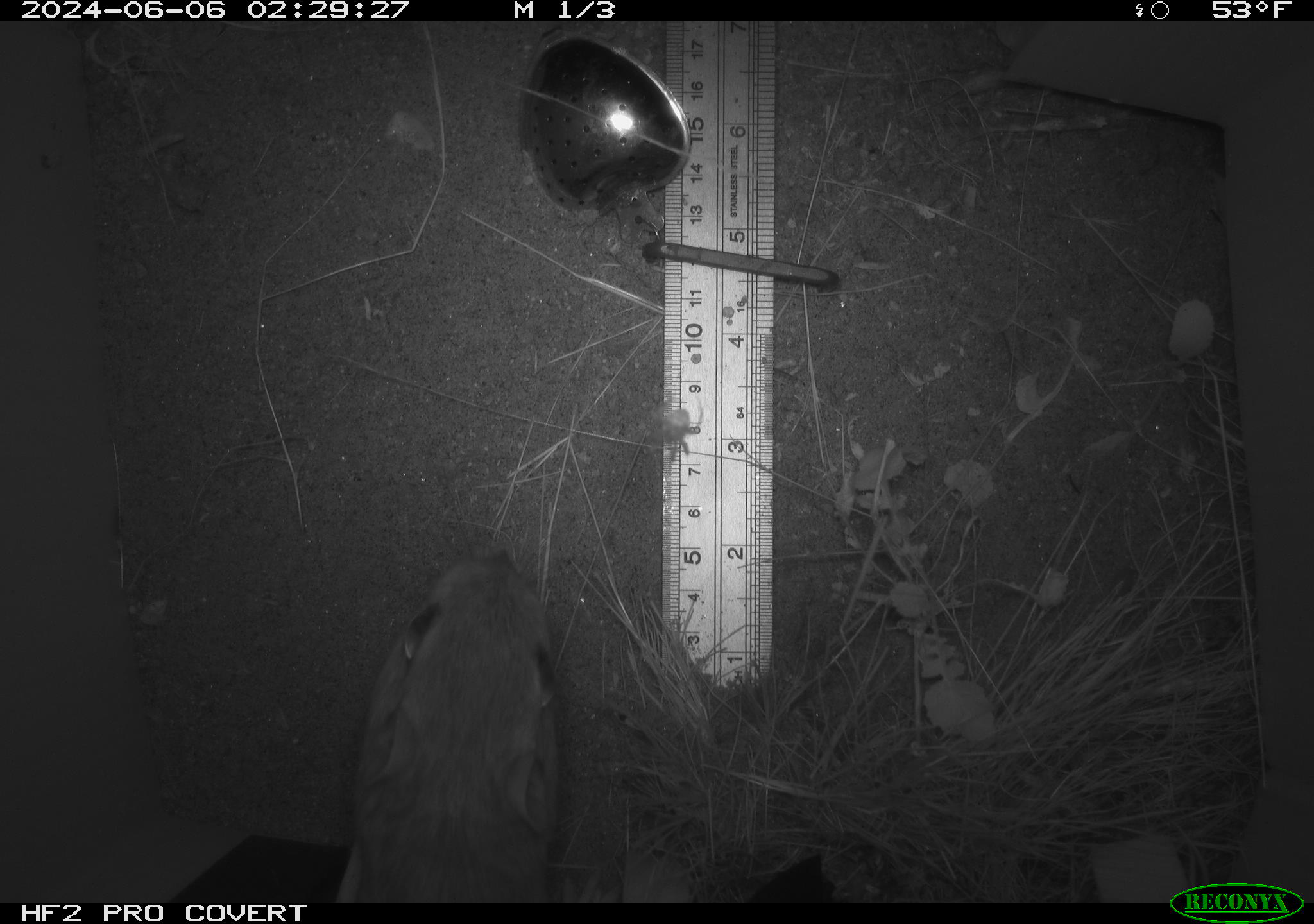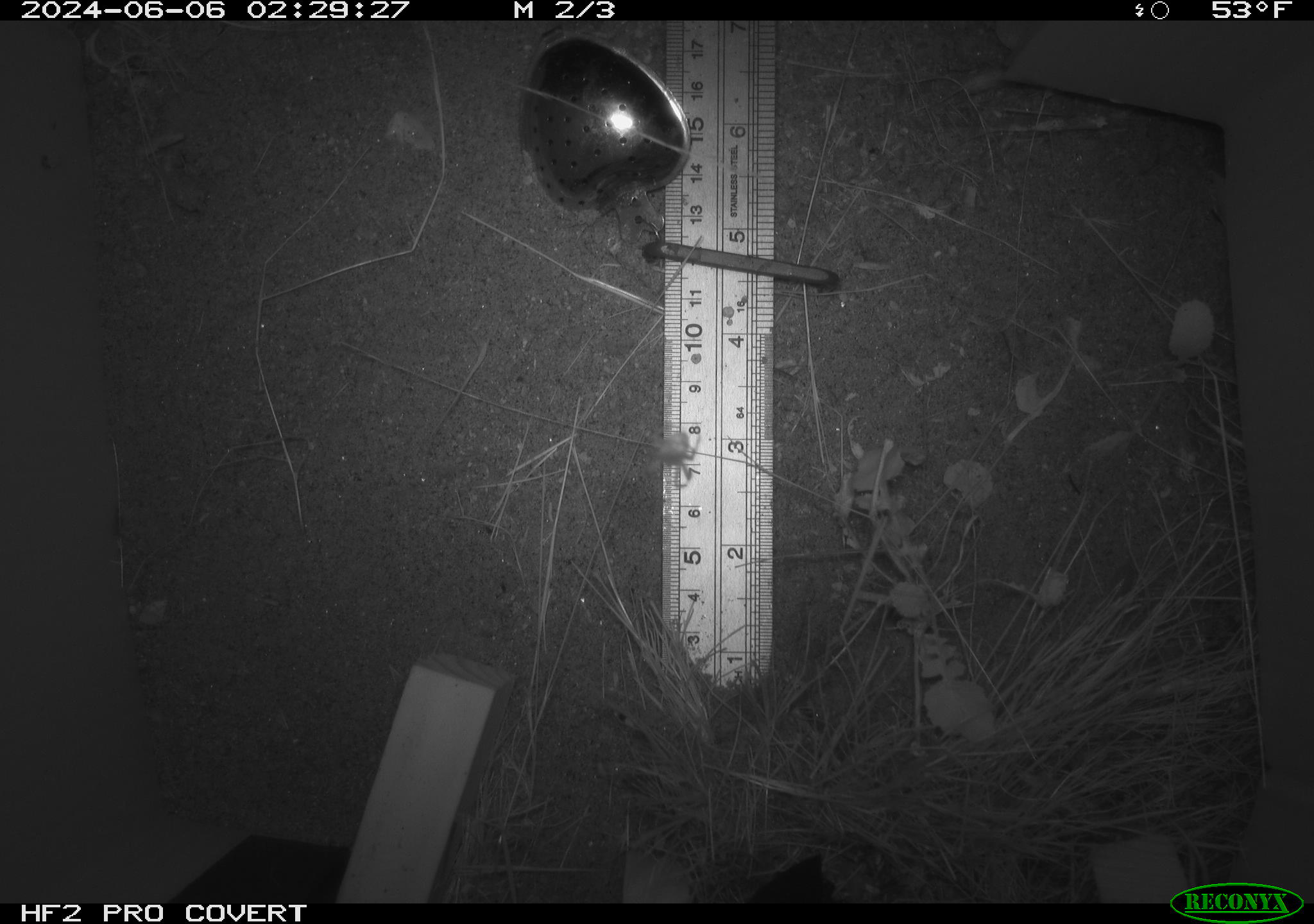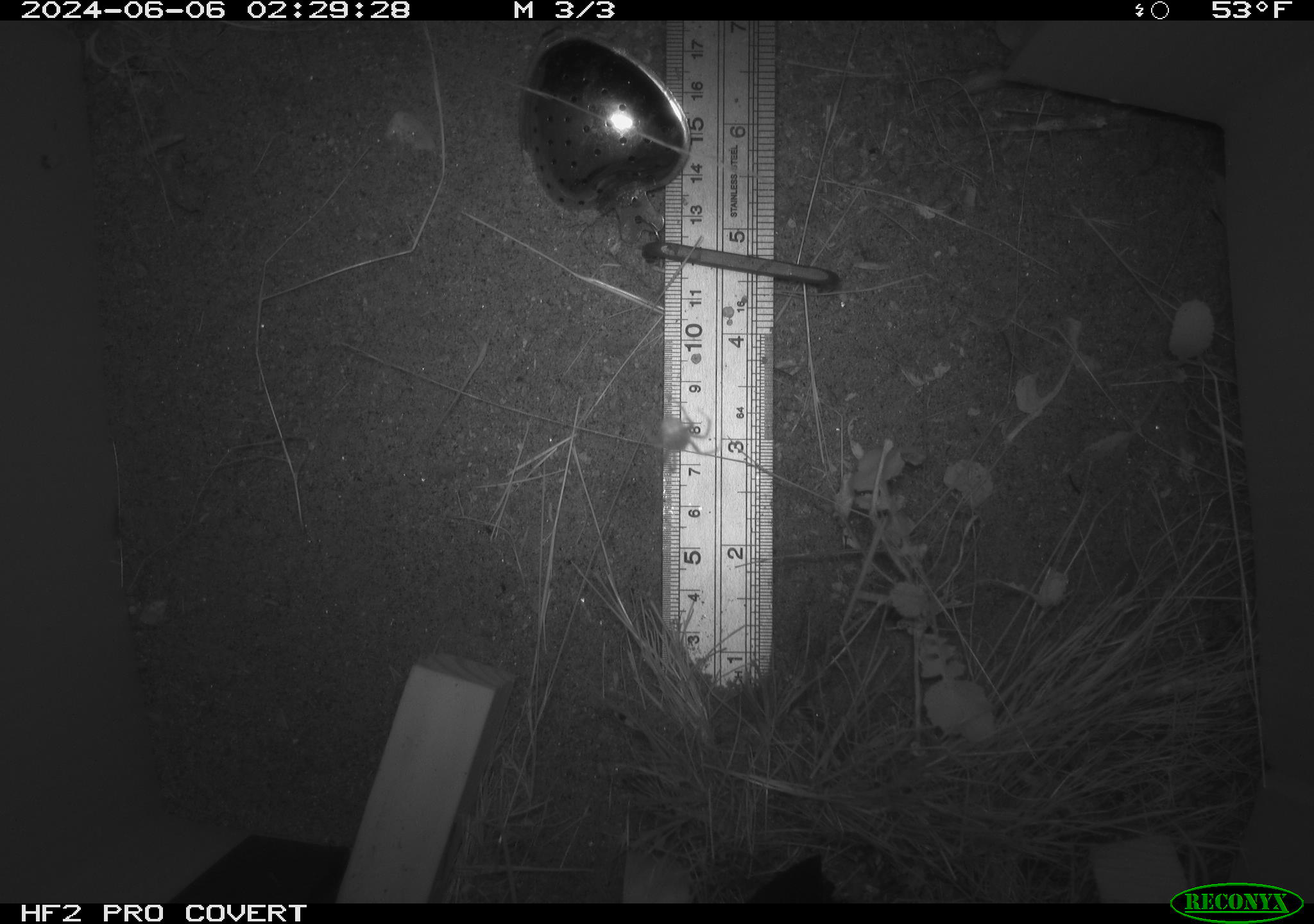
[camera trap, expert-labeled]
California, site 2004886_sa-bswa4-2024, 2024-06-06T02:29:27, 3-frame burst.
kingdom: Animalia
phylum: Chordata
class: Mammalia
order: Rodentia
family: Heteromyidae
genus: Dipodomys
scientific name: Dipodomys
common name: kangaroo rats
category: dipodomys species